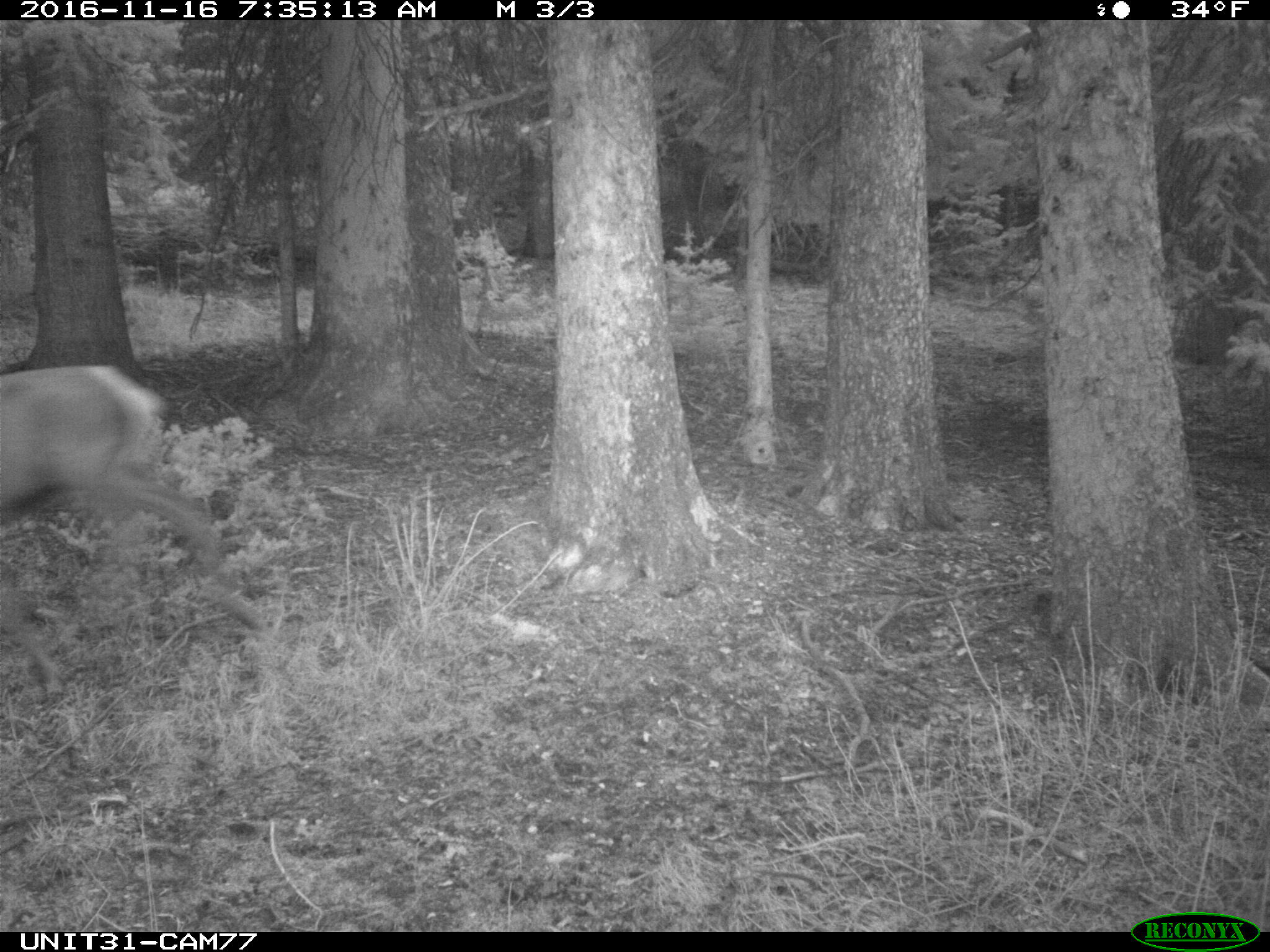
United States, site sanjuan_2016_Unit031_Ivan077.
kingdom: Animalia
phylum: Chordata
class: Mammalia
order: Artiodactyla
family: Cervidae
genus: Cervus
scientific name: Cervus elaphus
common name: red deer